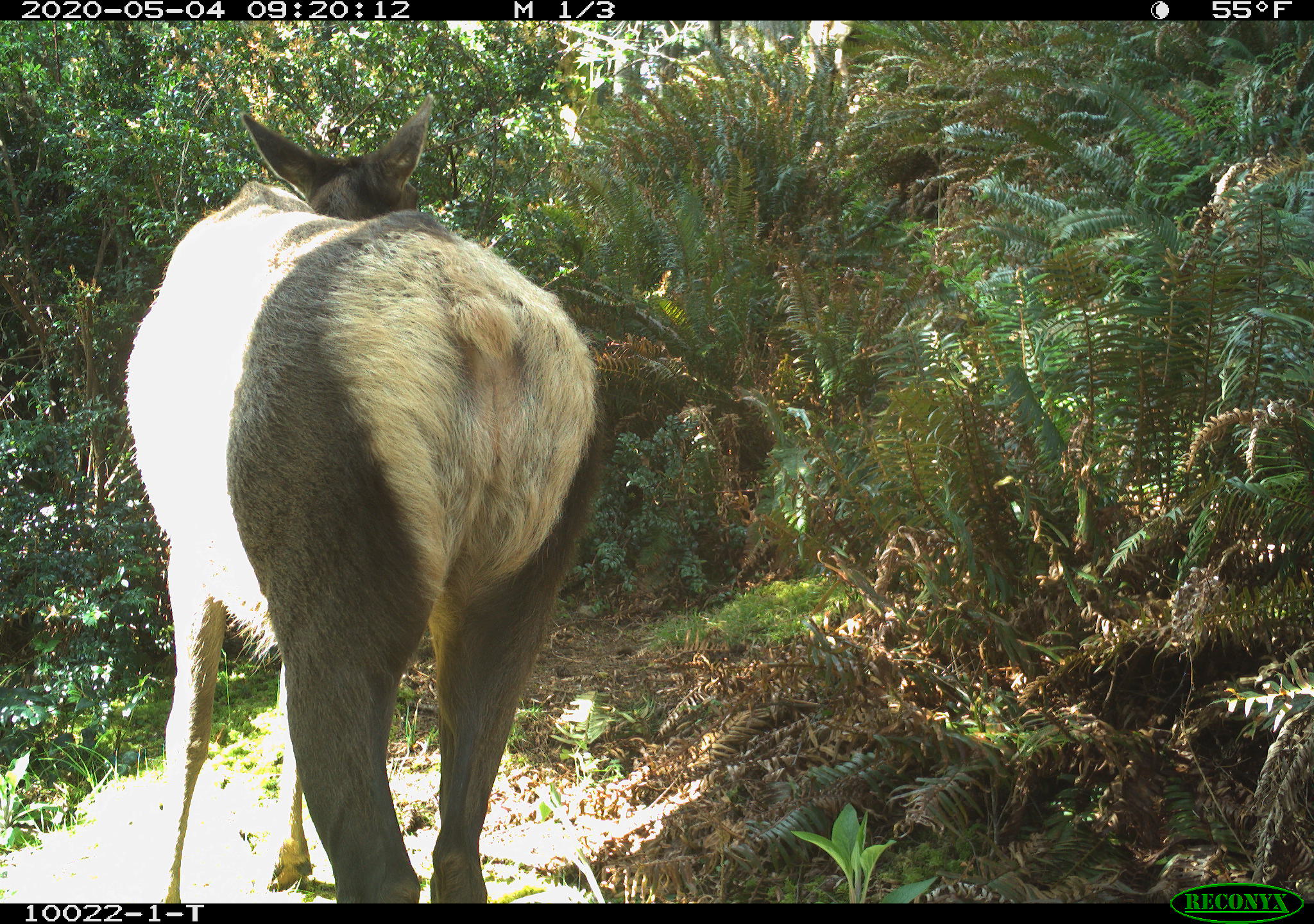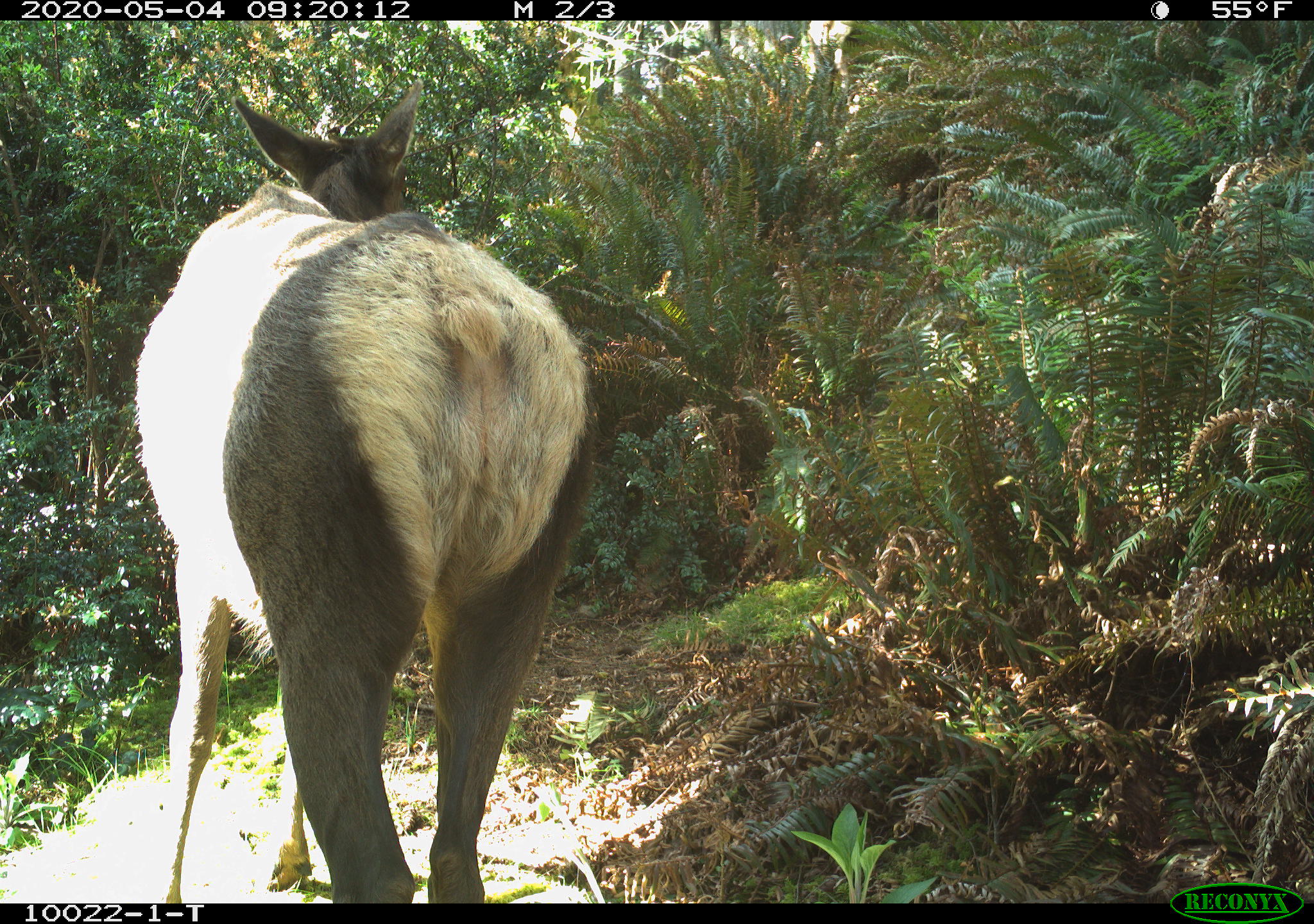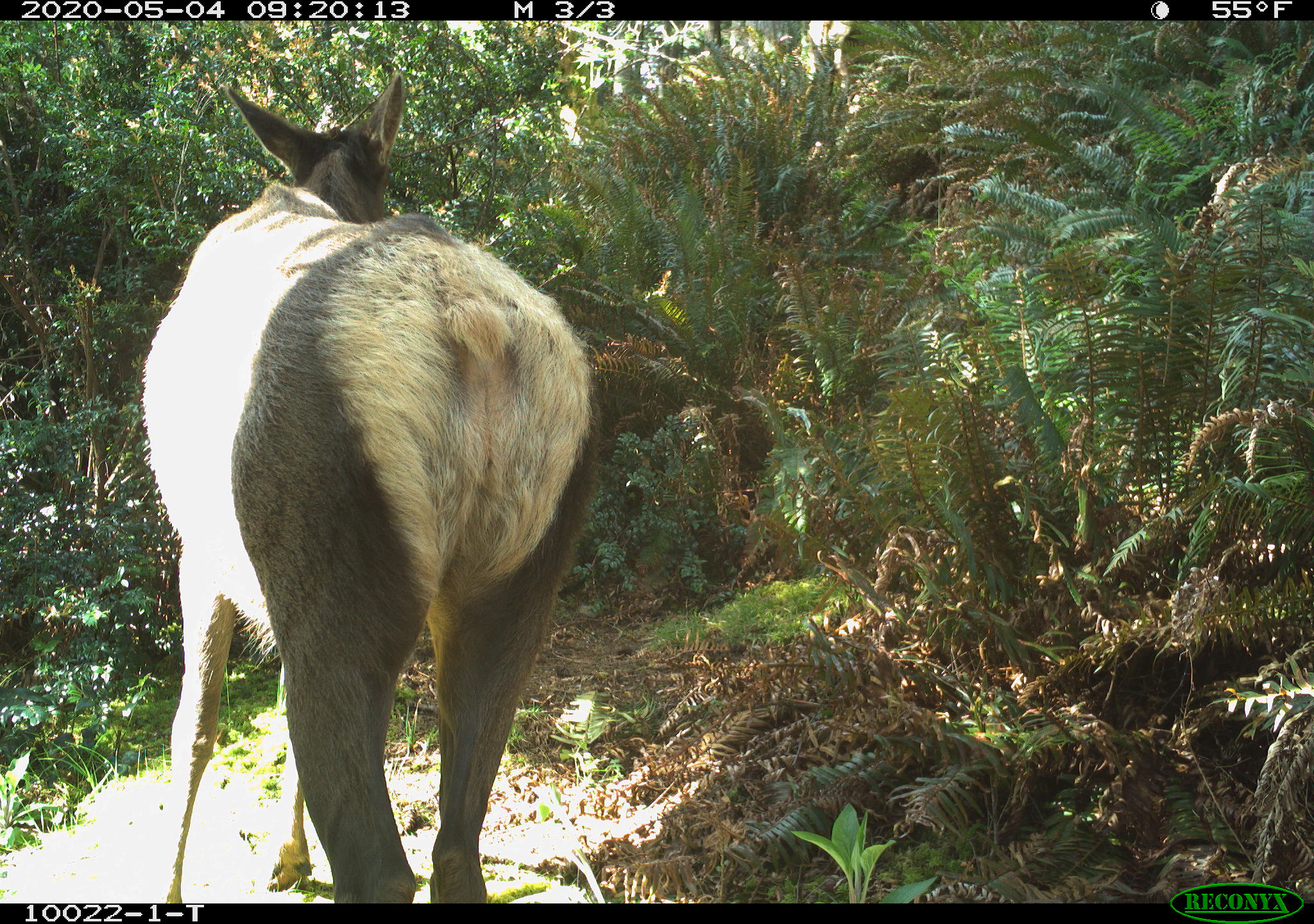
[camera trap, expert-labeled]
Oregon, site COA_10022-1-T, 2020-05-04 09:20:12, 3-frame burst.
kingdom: Animalia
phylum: Chordata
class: Mammalia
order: Artiodactyla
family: Cervidae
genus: Cervus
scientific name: Cervus canadensis roosevelti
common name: roosevelt elk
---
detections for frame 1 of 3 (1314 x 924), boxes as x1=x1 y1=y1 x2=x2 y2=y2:
roosevelt elk: x1=125 y1=105 x2=612 y2=888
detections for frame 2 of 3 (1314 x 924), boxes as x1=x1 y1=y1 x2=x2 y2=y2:
roosevelt elk: x1=129 y1=58 x2=604 y2=890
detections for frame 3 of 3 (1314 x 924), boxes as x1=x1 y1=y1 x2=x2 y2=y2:
roosevelt elk: x1=125 y1=69 x2=623 y2=895